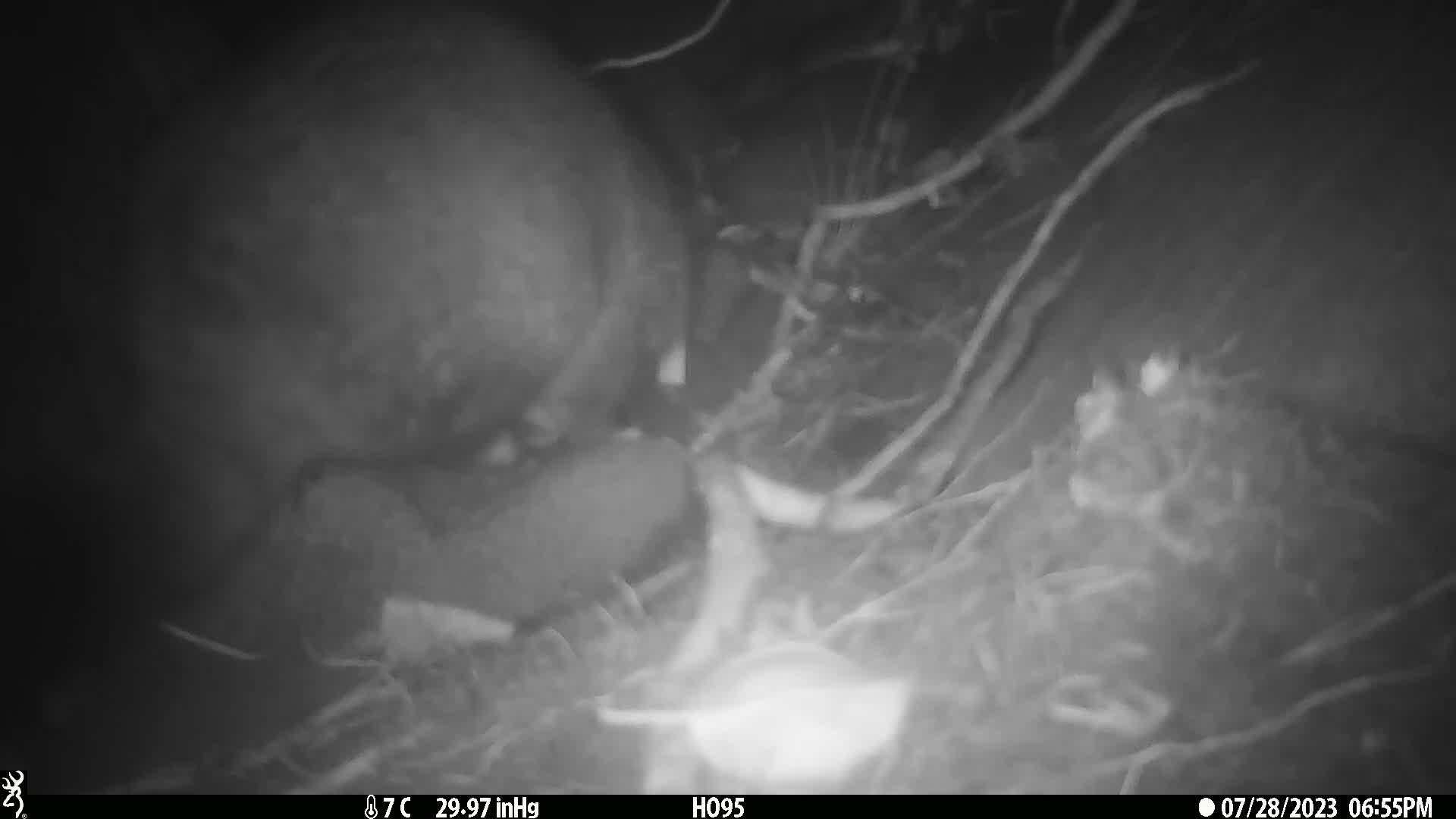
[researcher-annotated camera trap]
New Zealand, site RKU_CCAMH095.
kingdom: Animalia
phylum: Chordata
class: Mammalia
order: Diprotodontia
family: Phalangeridae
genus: Trichosurus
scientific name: Trichosurus vulpecula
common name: common brushtail possum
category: possum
Possum (common brushtail possum) (Trichosurus vulpecula).